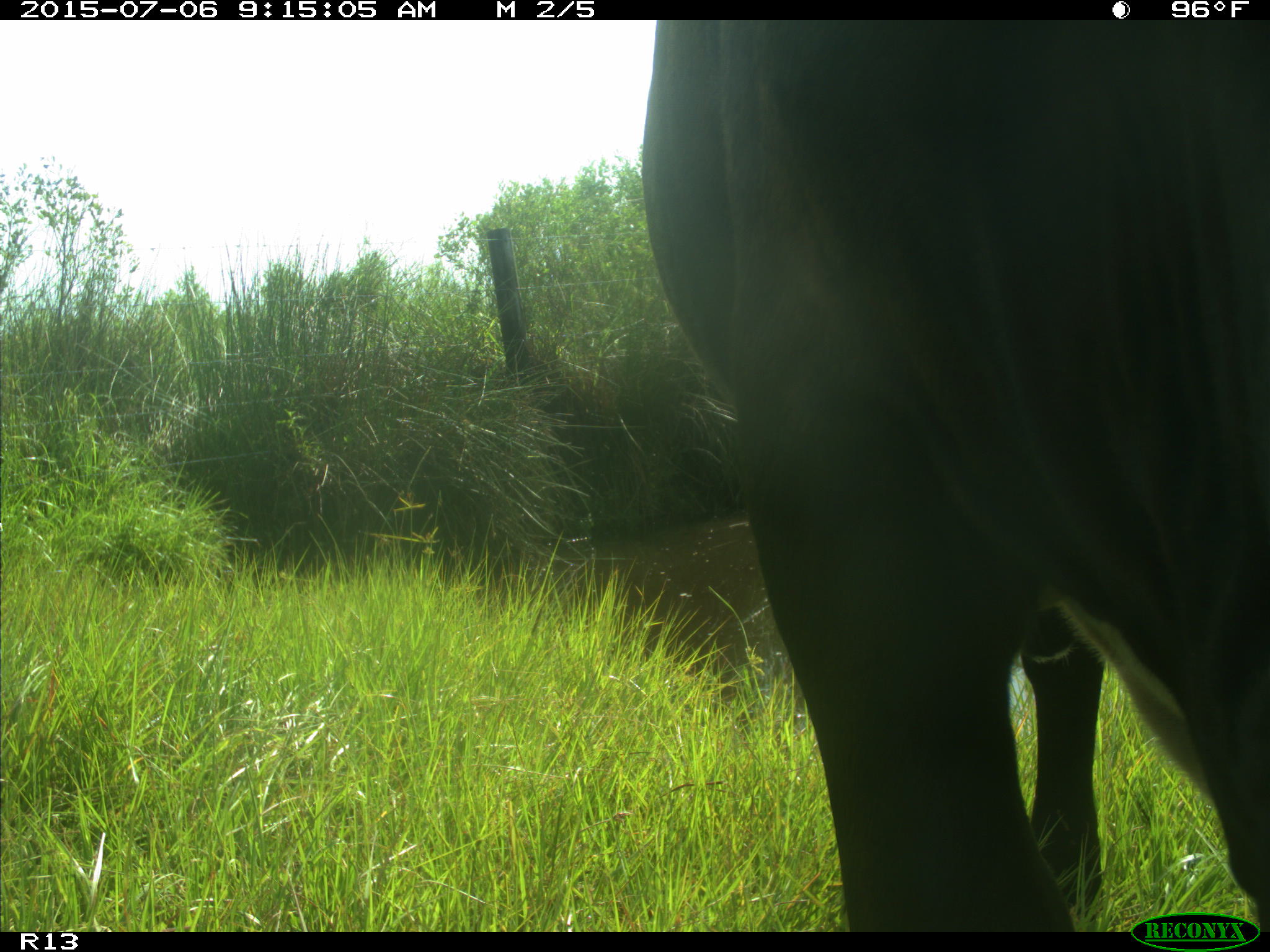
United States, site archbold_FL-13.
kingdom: Animalia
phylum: Chordata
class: Mammalia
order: Artiodactyla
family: Bovidae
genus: Bos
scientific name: Bos taurus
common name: domestic cow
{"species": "Bos taurus (domestic cow)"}